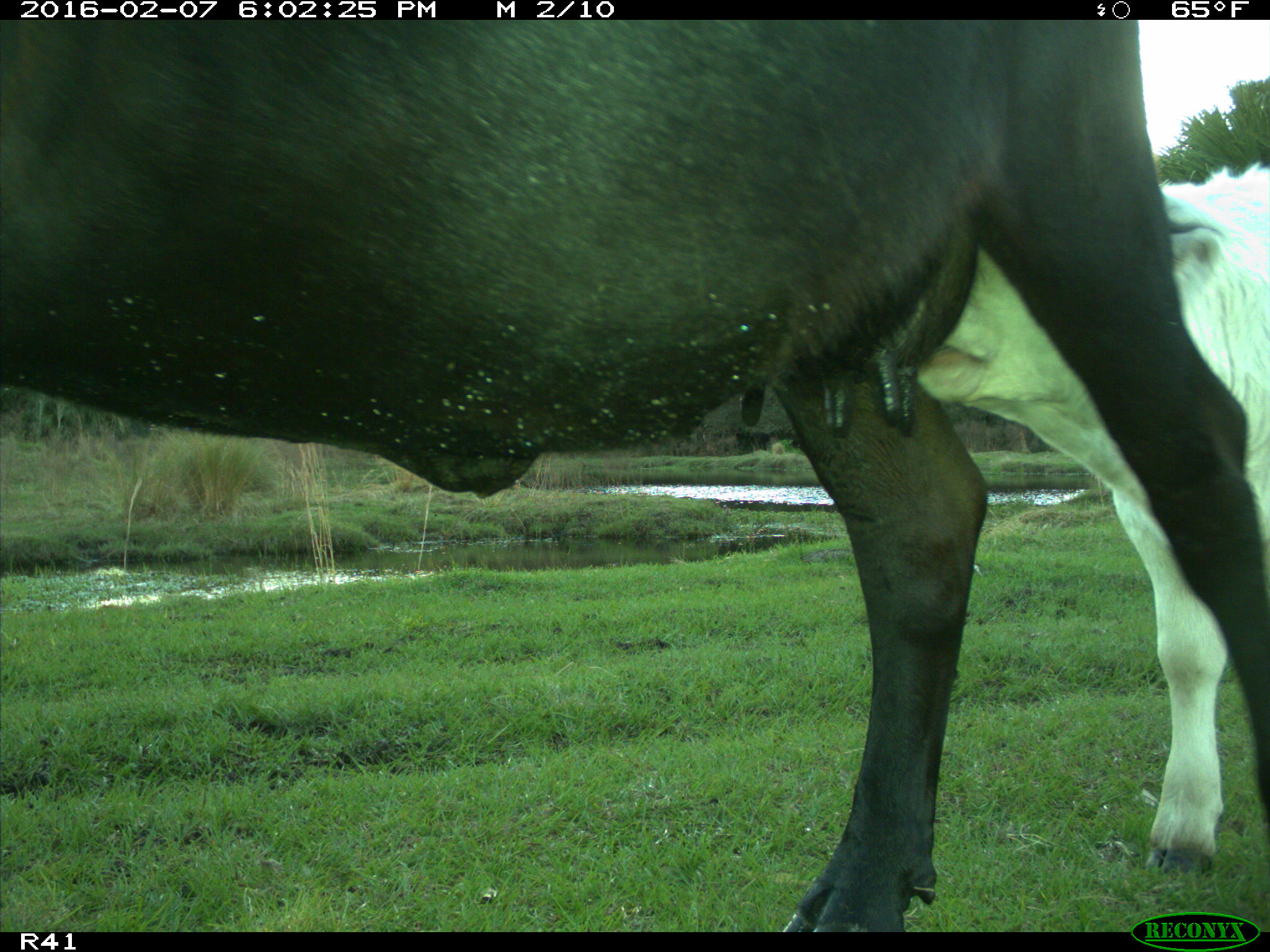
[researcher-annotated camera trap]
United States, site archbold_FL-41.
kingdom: Animalia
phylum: Chordata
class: Mammalia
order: Artiodactyla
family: Bovidae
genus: Bos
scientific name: Bos taurus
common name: domestic cow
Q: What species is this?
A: Bos taurus (domestic cow).